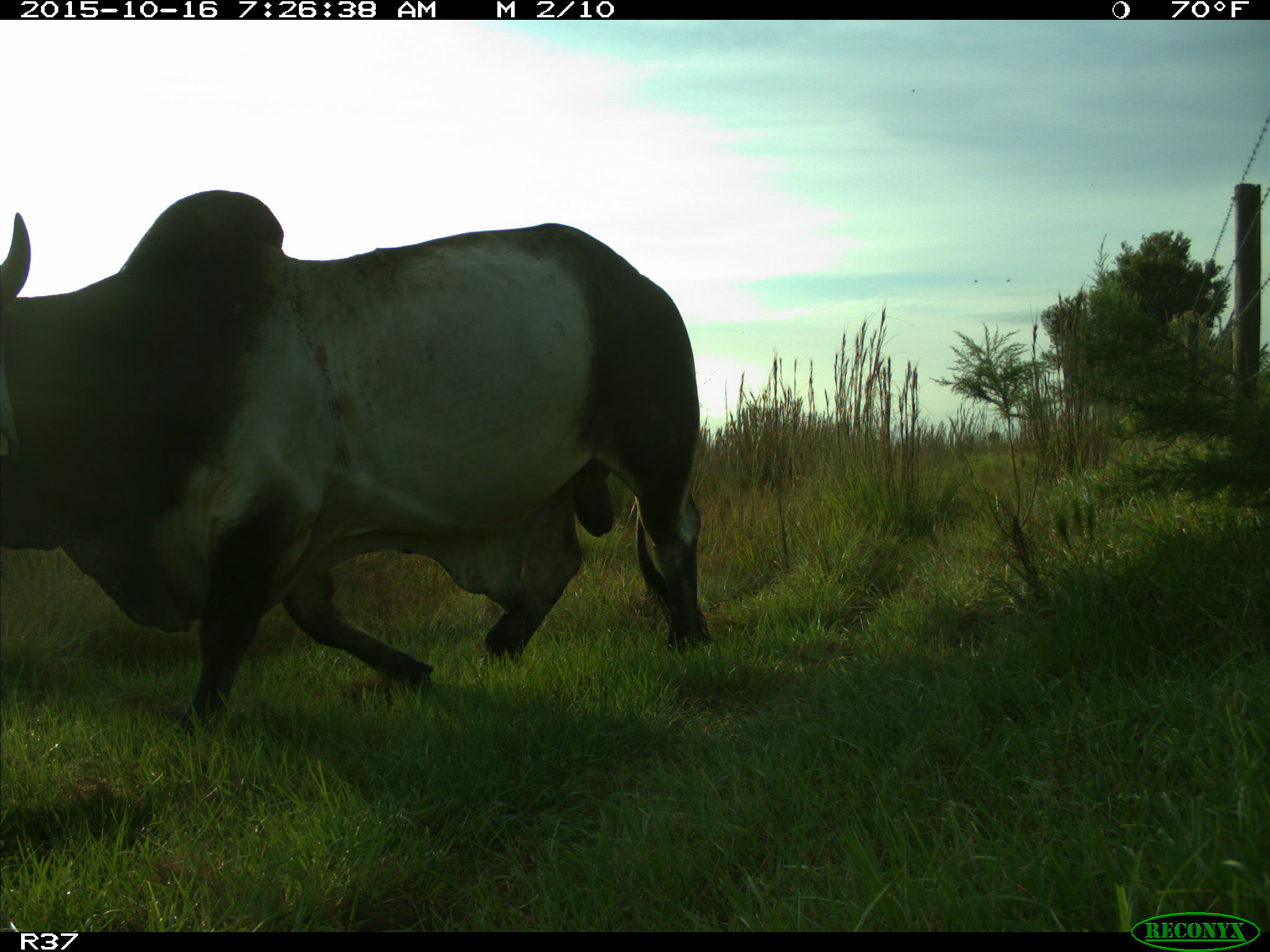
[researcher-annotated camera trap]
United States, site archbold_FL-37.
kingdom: Animalia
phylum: Chordata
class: Mammalia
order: Artiodactyla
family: Bovidae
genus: Bos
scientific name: Bos taurus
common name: domestic cow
Bos taurus (domestic cow).